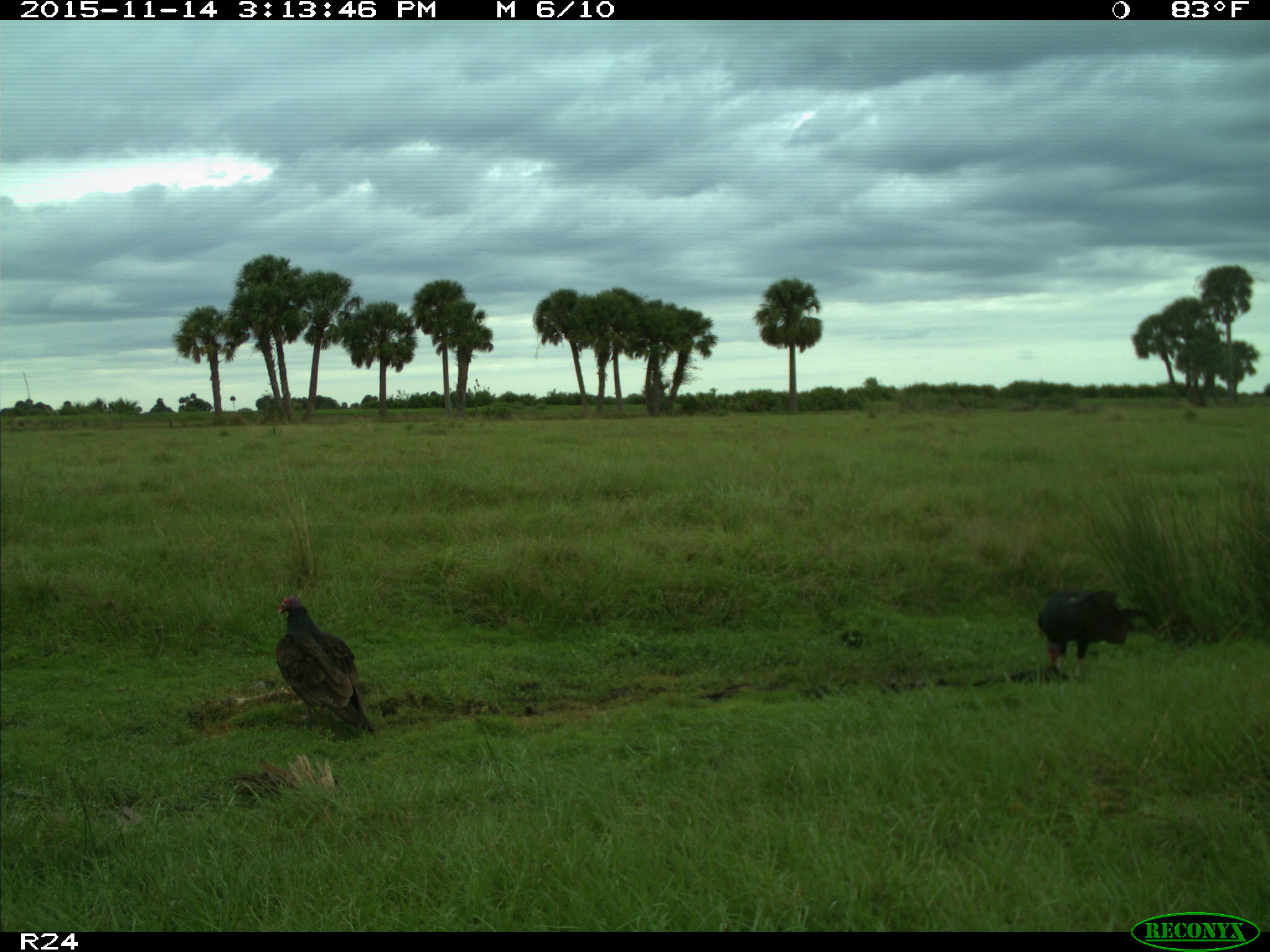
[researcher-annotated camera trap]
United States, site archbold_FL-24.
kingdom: Animalia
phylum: Chordata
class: Aves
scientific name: Aves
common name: birds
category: unidentified bird